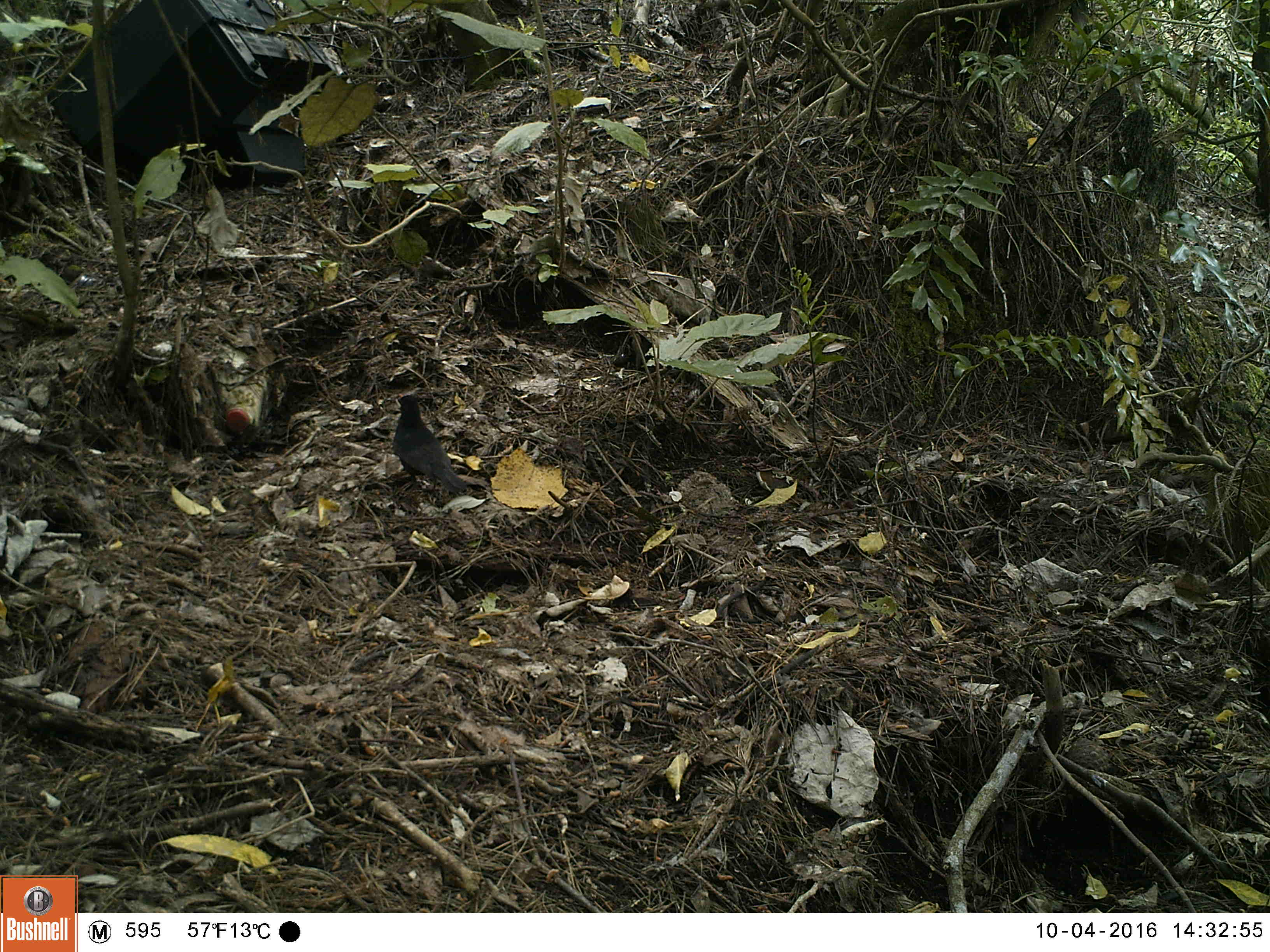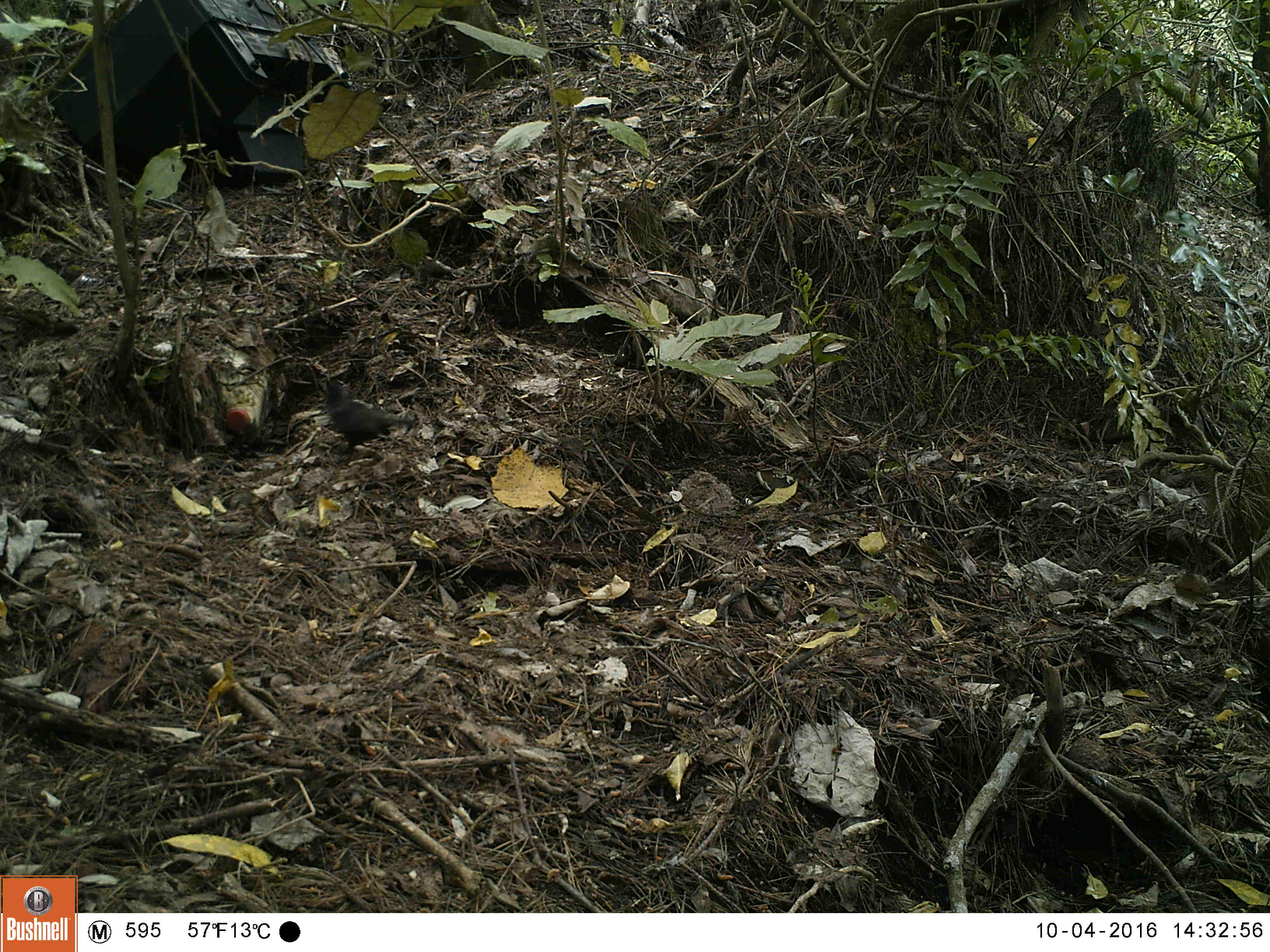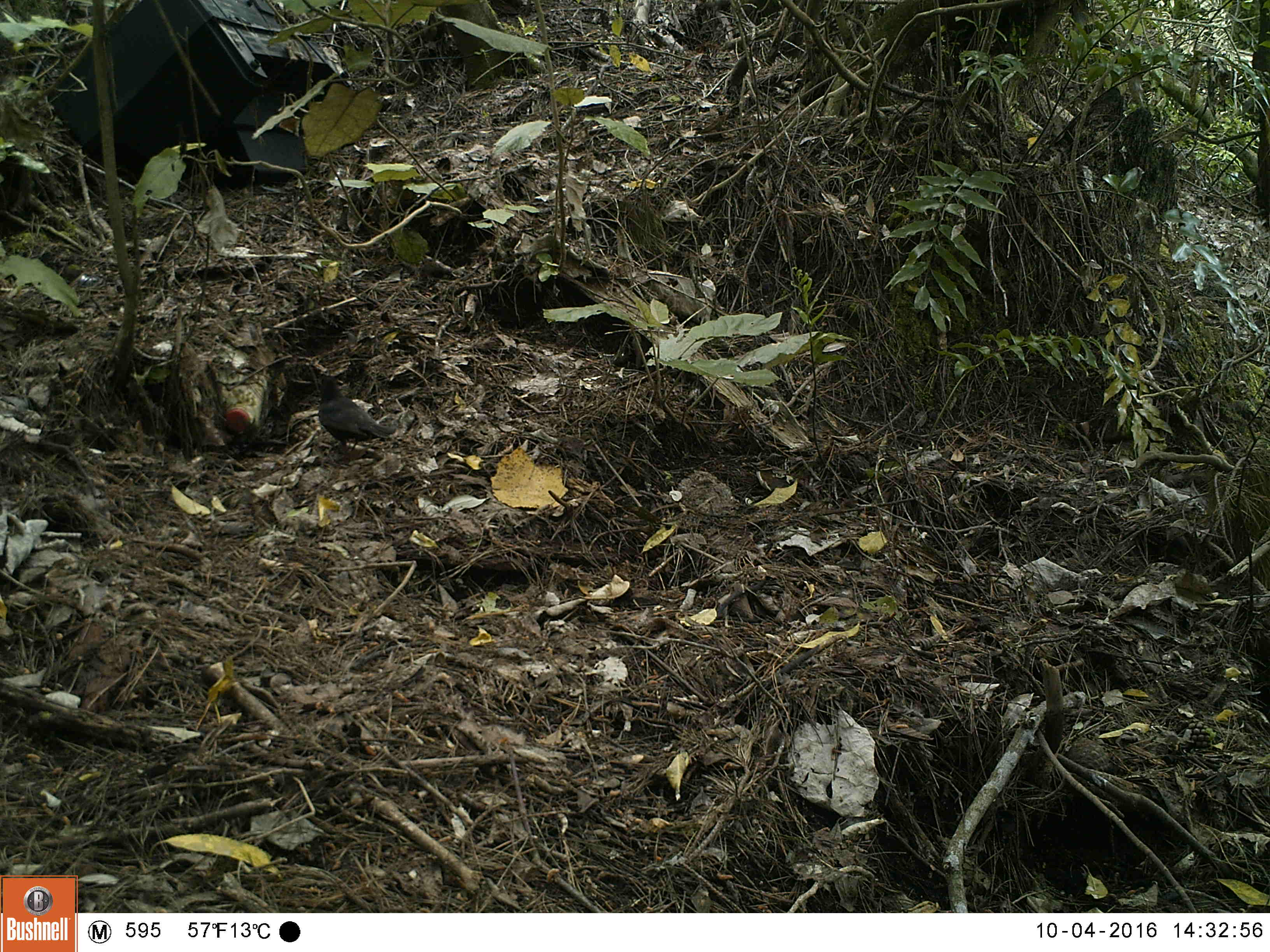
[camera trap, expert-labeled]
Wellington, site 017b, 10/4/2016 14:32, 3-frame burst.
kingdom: Animalia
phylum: Chordata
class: Aves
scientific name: Aves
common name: bird